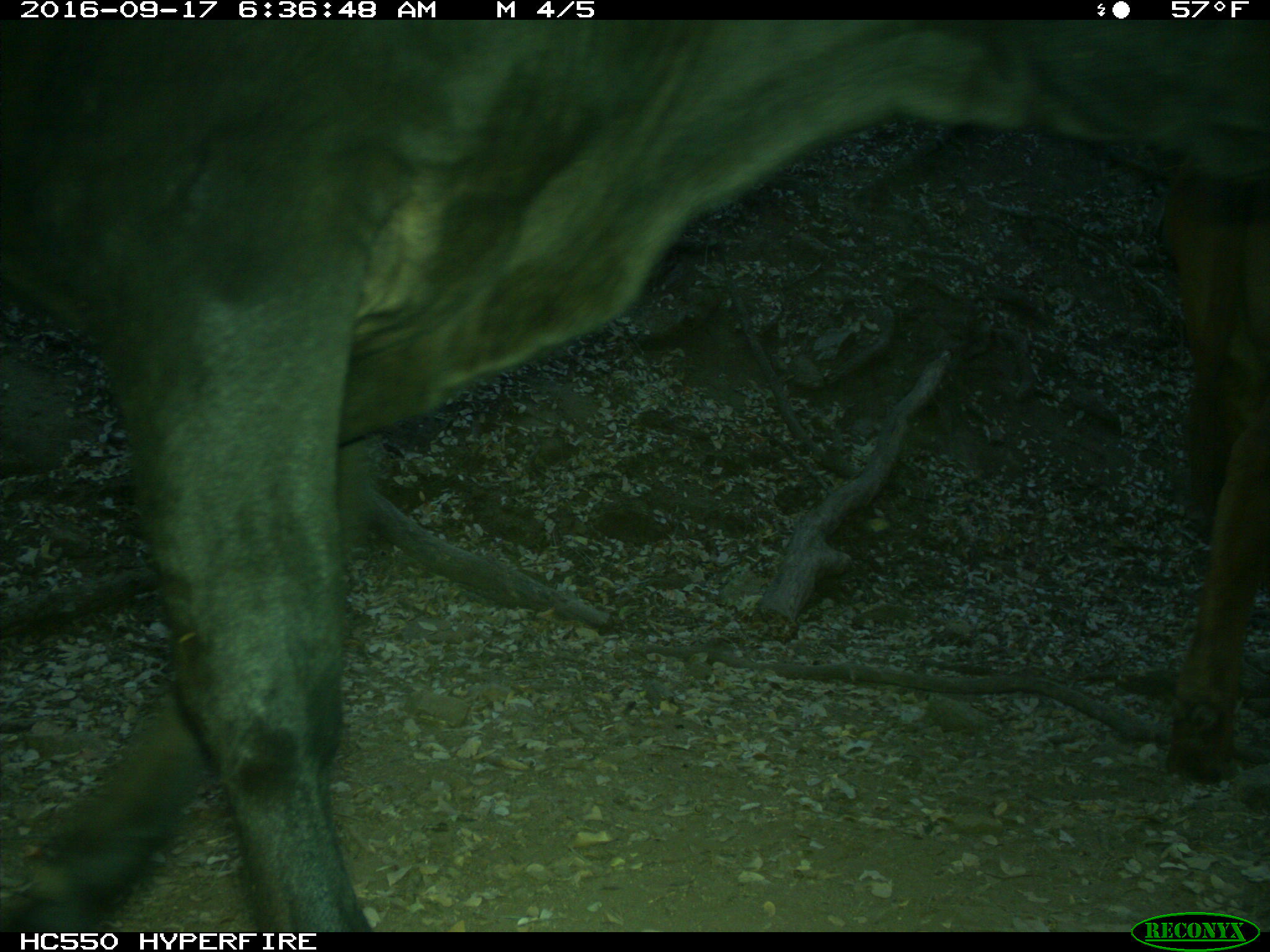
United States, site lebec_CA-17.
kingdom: Animalia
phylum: Chordata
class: Mammalia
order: Artiodactyla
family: Bovidae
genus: Bos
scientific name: Bos taurus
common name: domestic cow